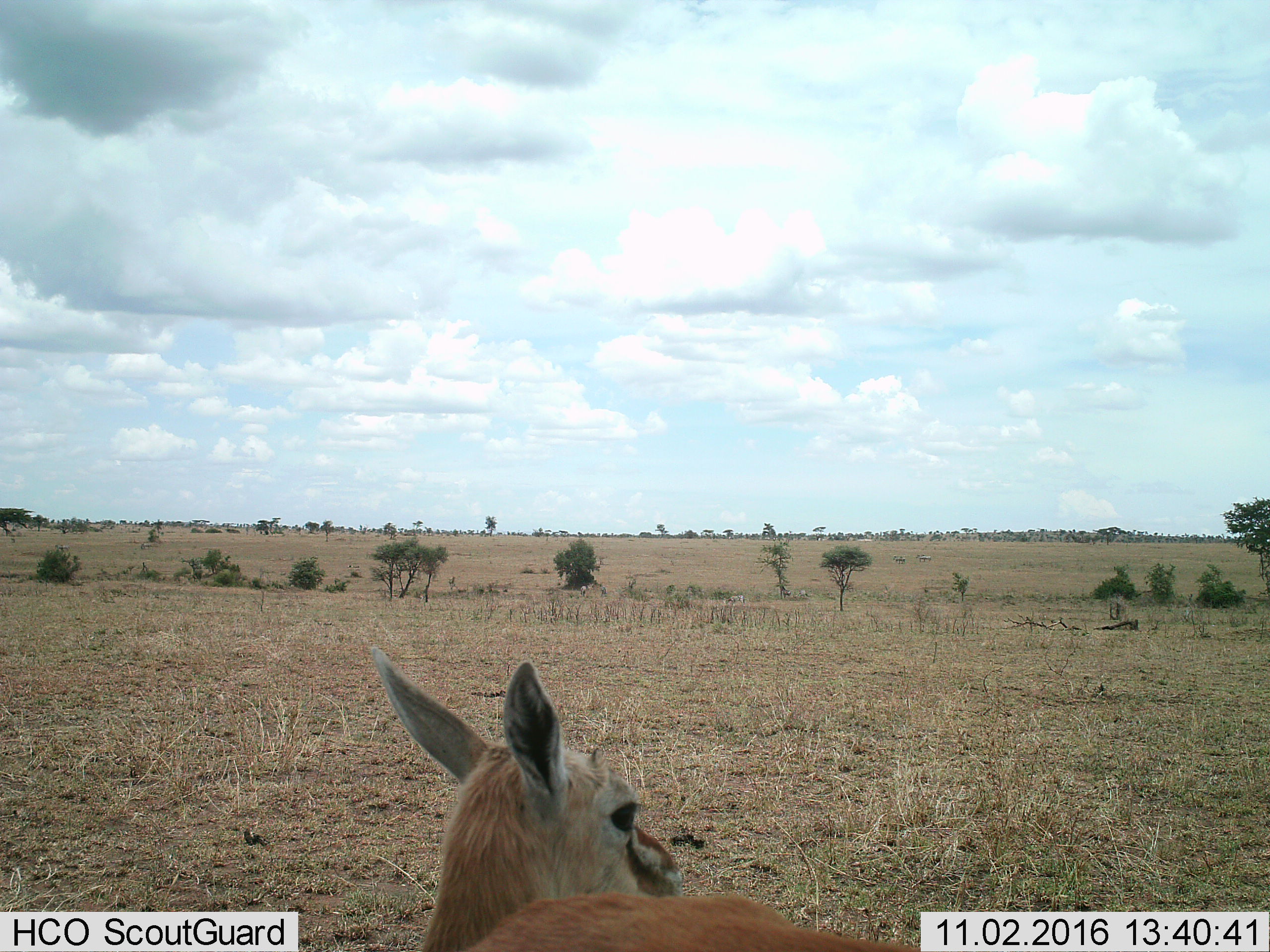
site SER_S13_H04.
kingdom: Animalia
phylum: Chordata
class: Mammalia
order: Artiodactyla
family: Bovidae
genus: Eudorcas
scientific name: Eudorcas thomsonii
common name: thomson's gazelle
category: gazellethomsons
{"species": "gazellethomsons (thomson's gazelle) (Eudorcas thomsonii)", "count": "1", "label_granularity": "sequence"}